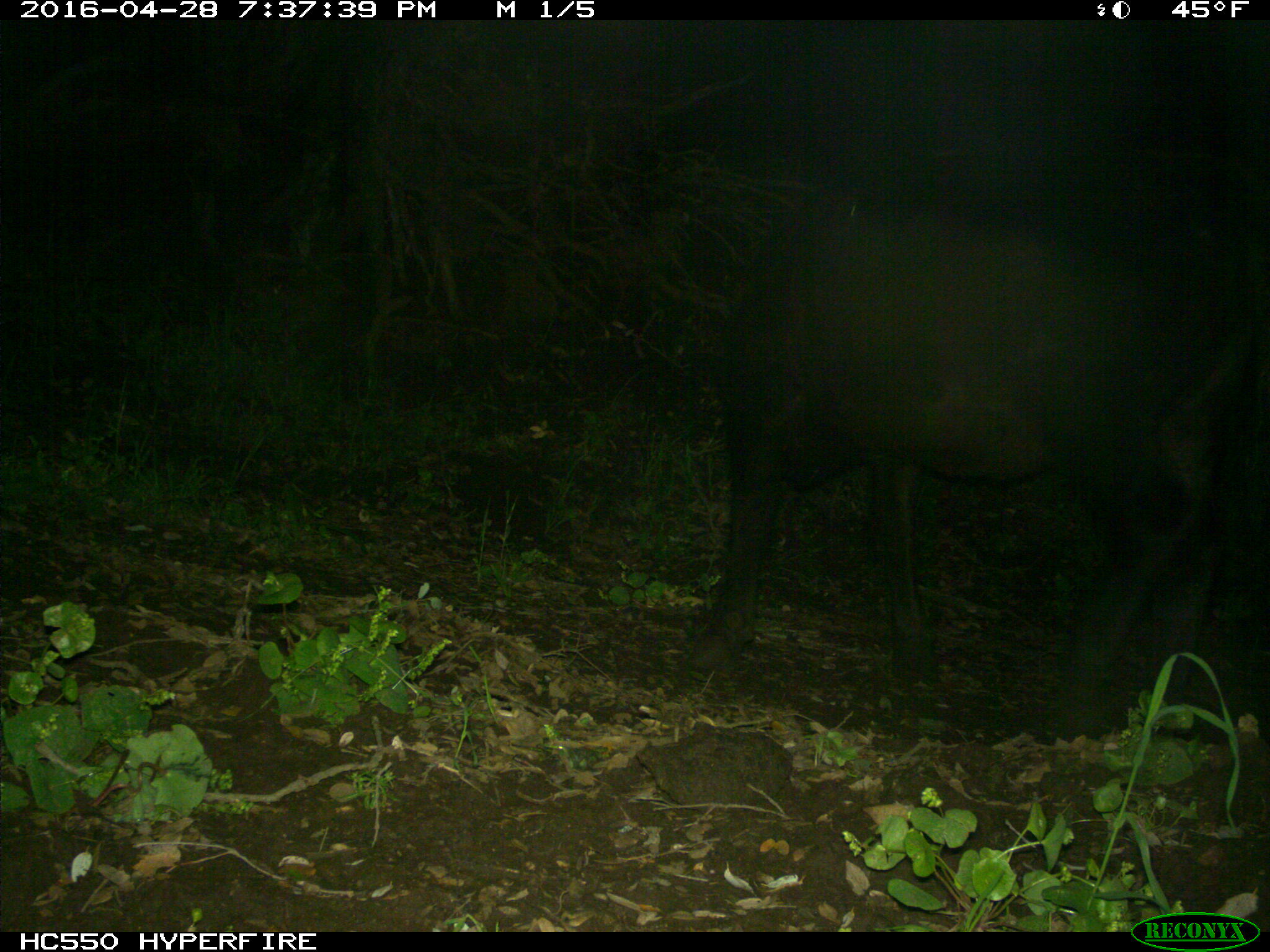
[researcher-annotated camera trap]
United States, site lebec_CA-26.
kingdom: Animalia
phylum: Chordata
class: Mammalia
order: Artiodactyla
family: Bovidae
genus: Bos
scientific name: Bos taurus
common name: domestic cow